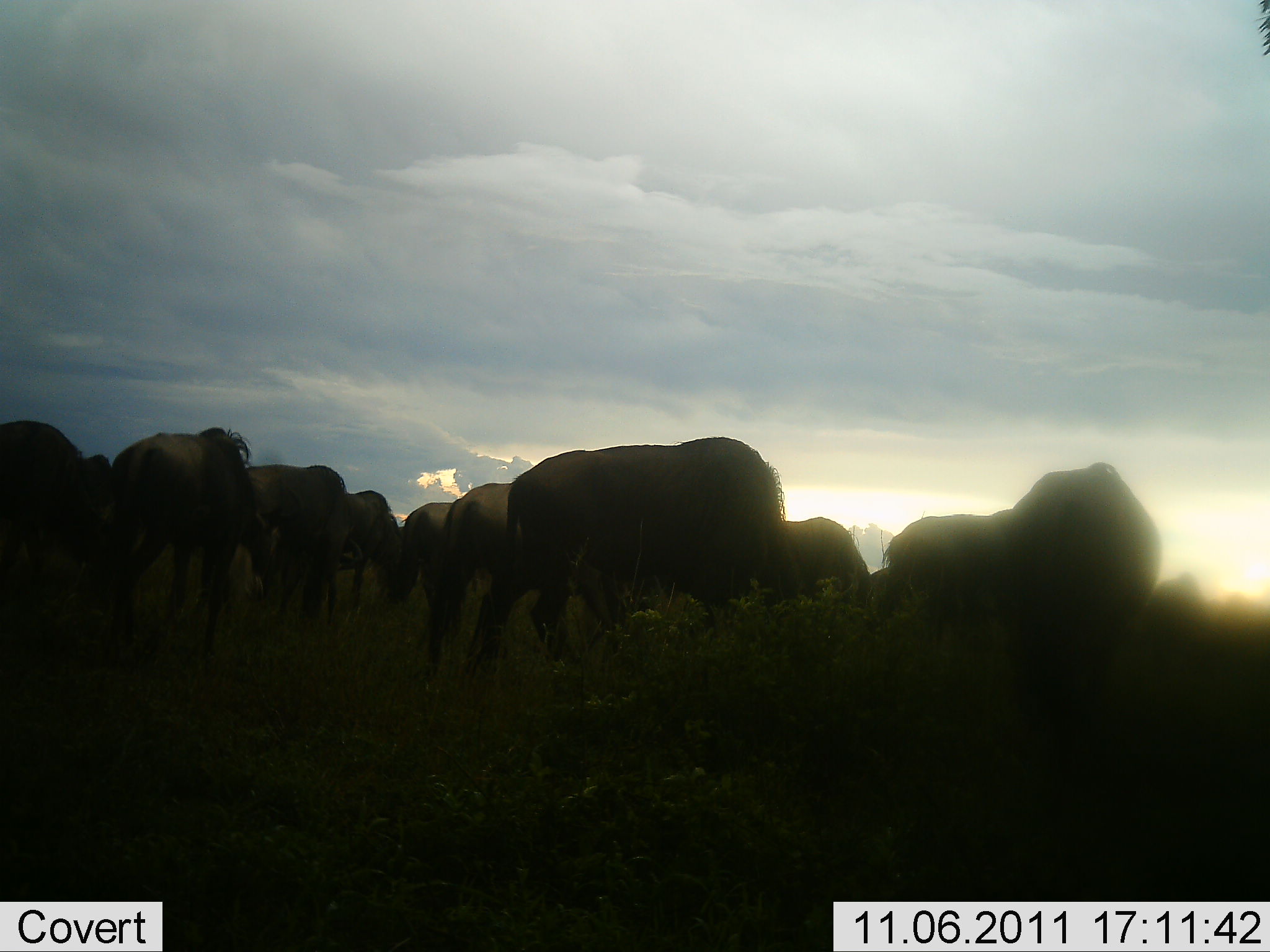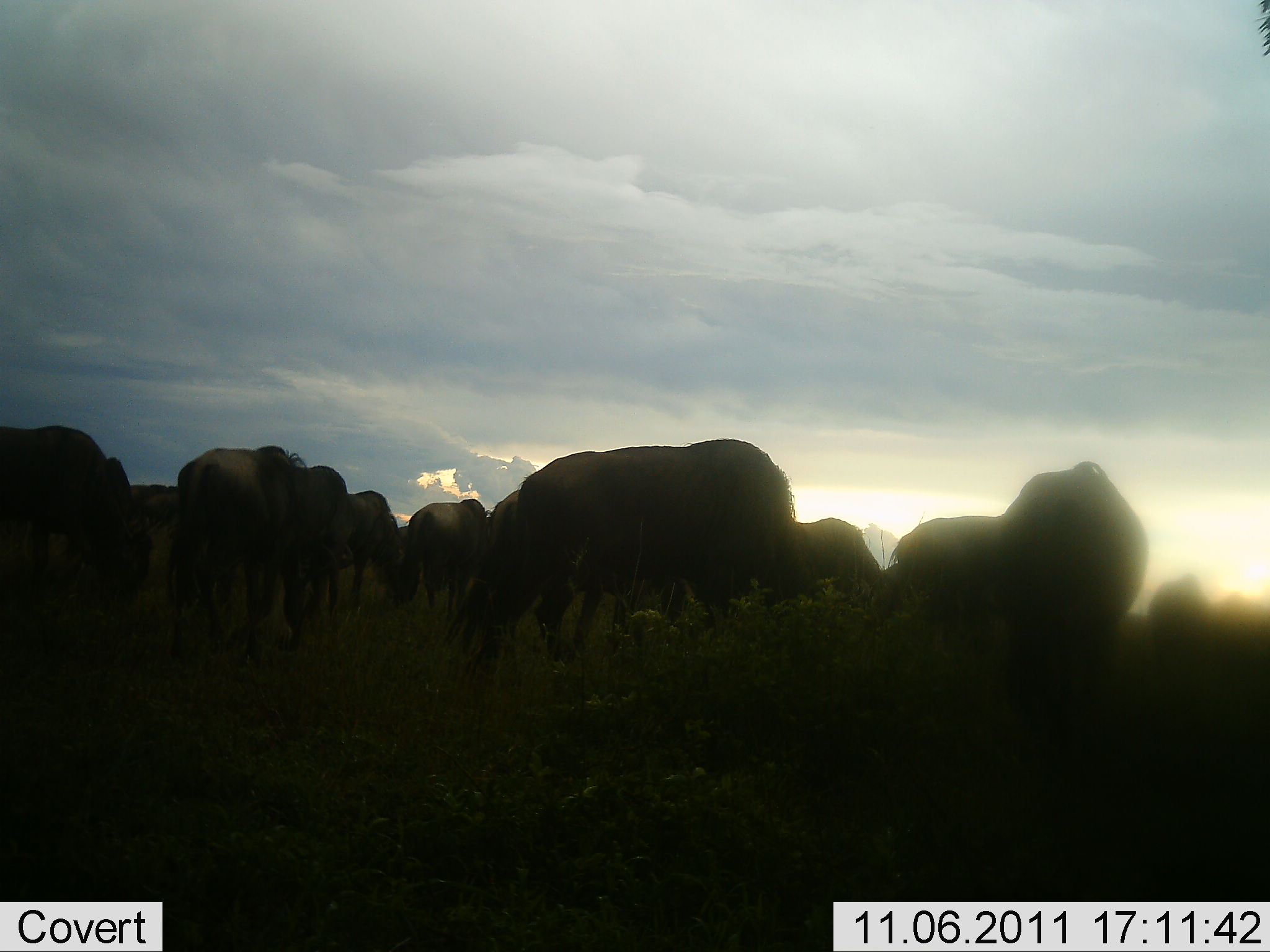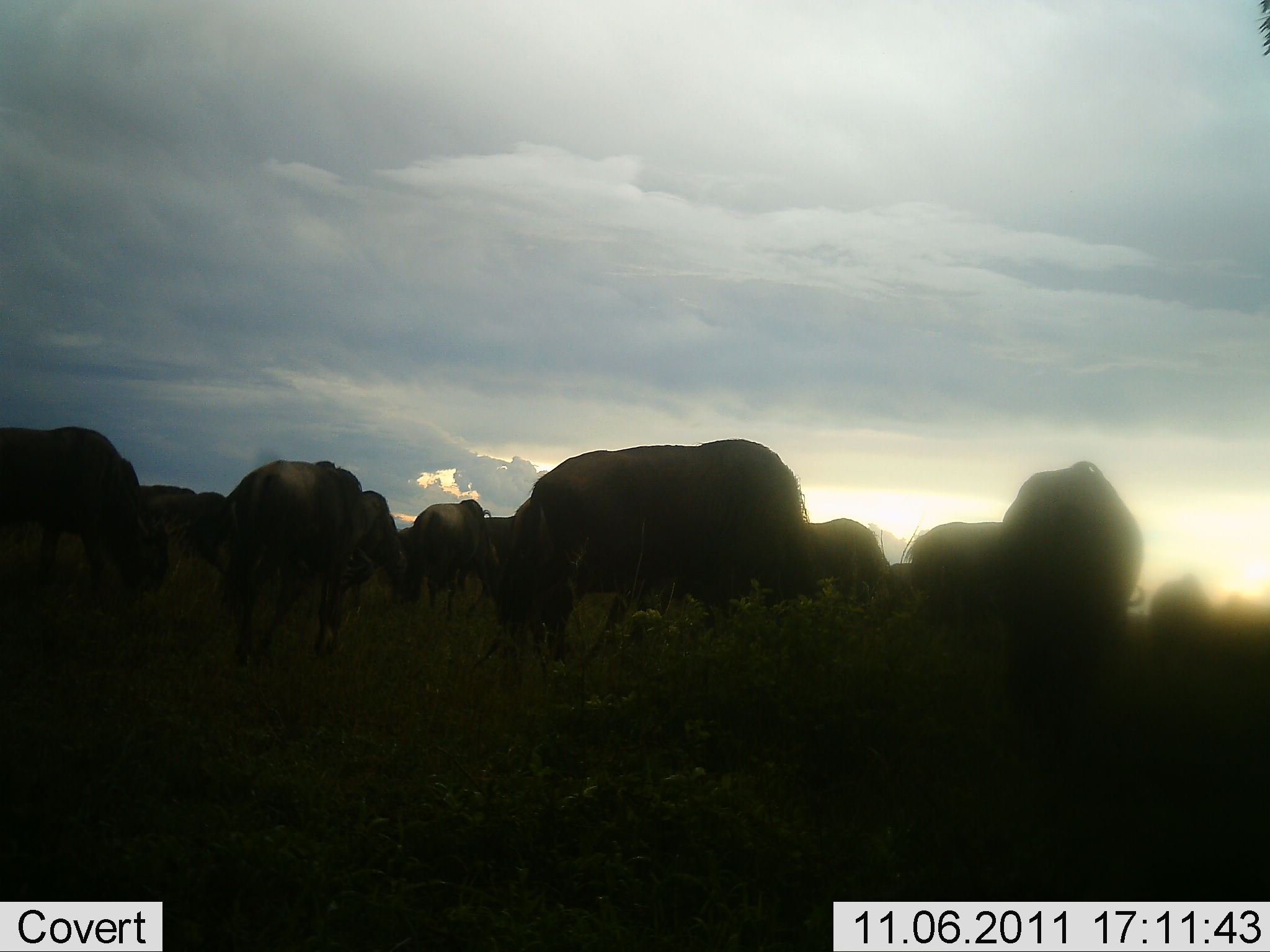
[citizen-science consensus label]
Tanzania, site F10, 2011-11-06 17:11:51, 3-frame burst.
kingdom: Animalia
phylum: Chordata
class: Mammalia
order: Artiodactyla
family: Bovidae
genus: Connochaetes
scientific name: Connochaetes taurinus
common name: blue wildebeest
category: wildebeest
Wildebeest (blue wildebeest) (Connochaetes taurinus), count 11-50. Behavior (volunteer vote fractions): standing 55%, resting 9%, moving 18%, interacting 0%. Young present (vote fraction): 0%. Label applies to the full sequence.